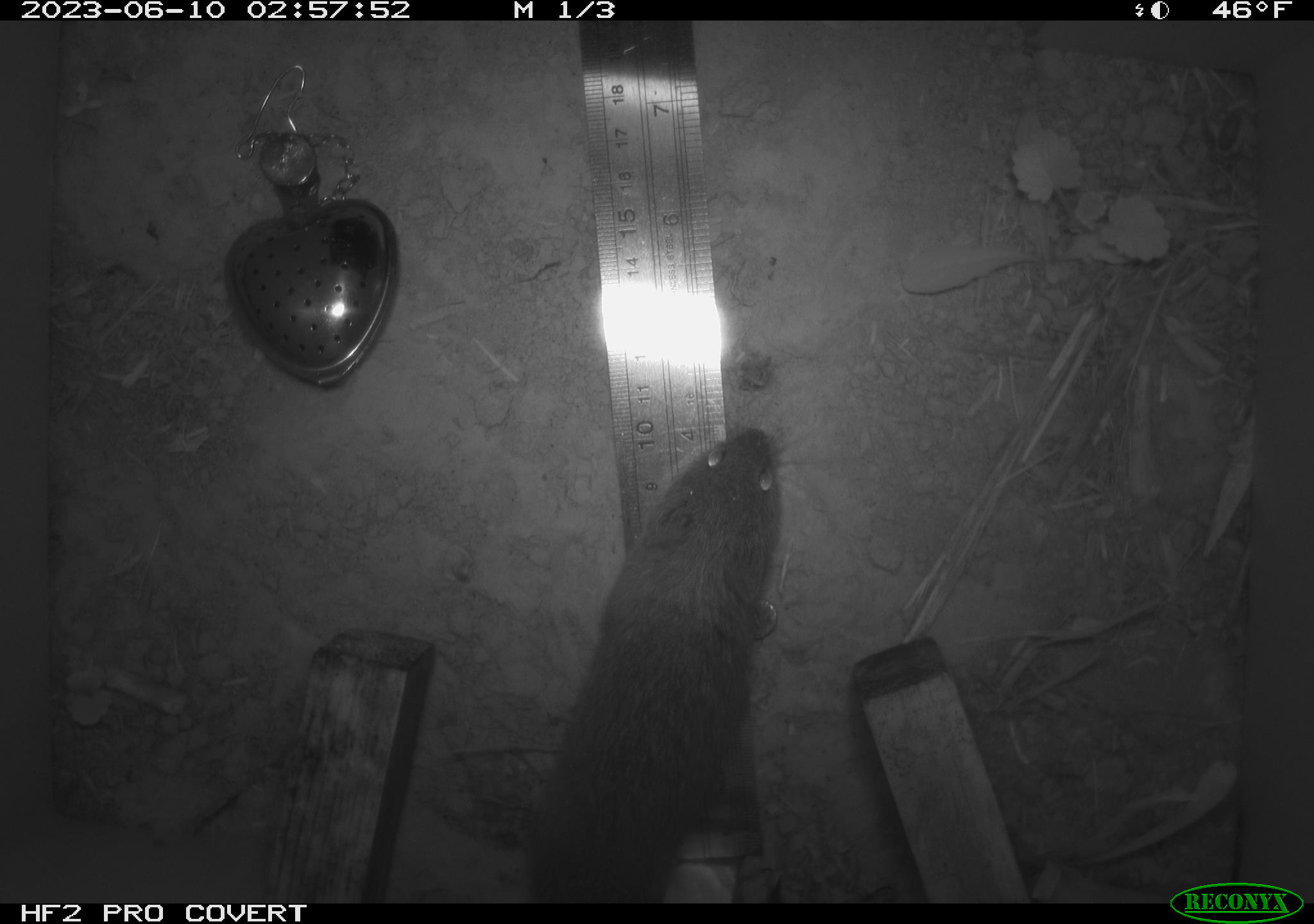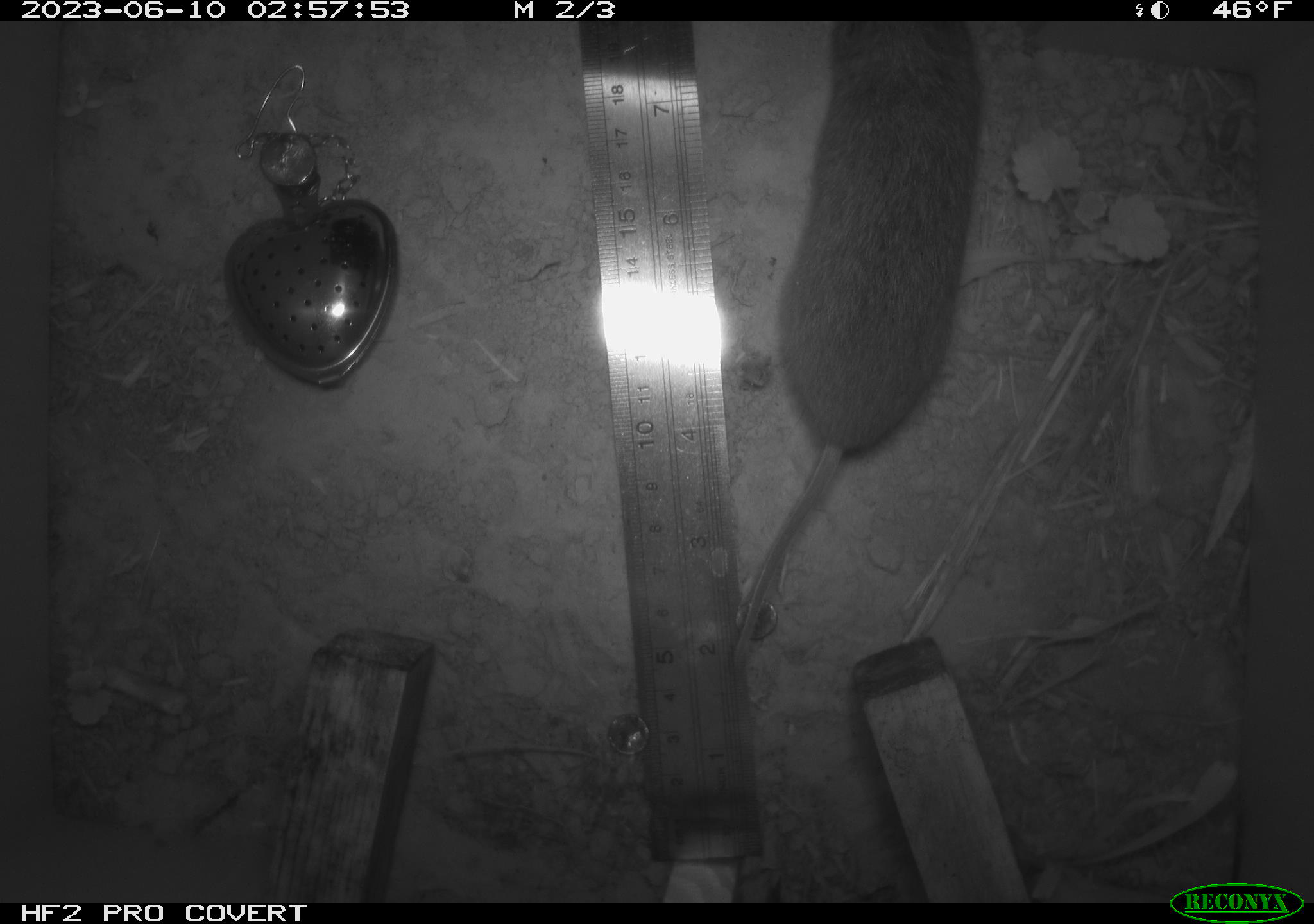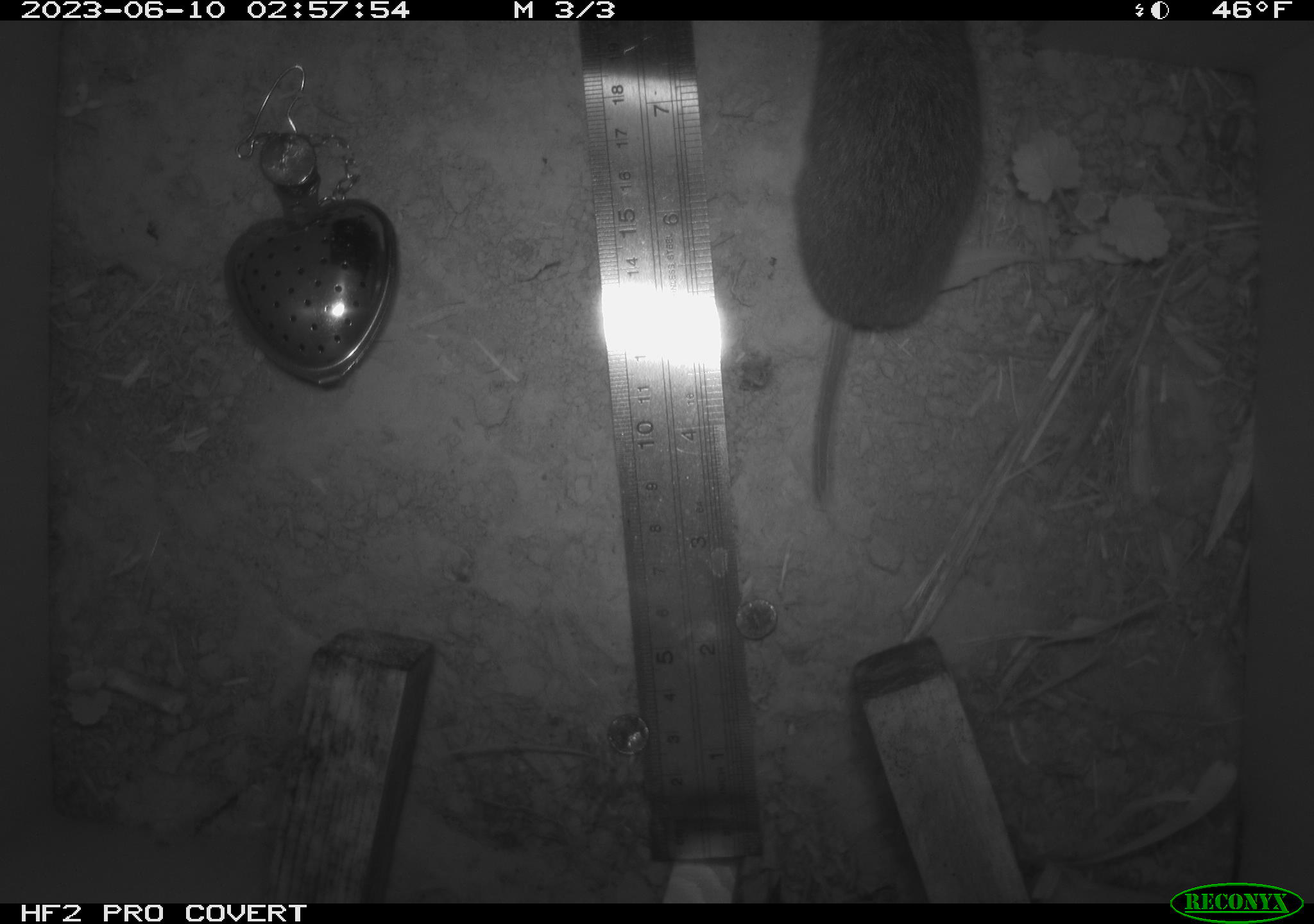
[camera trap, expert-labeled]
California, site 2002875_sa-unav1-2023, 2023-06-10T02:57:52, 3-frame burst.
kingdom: Animalia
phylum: Chordata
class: Mammalia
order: Rodentia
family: Cricetidae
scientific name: Arvicolinae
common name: voles, lemmings, and muskrats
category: arvicolinae subfamily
Arvicolinae subfamily (voles, lemmings, and muskrats) (Arvicolinae).